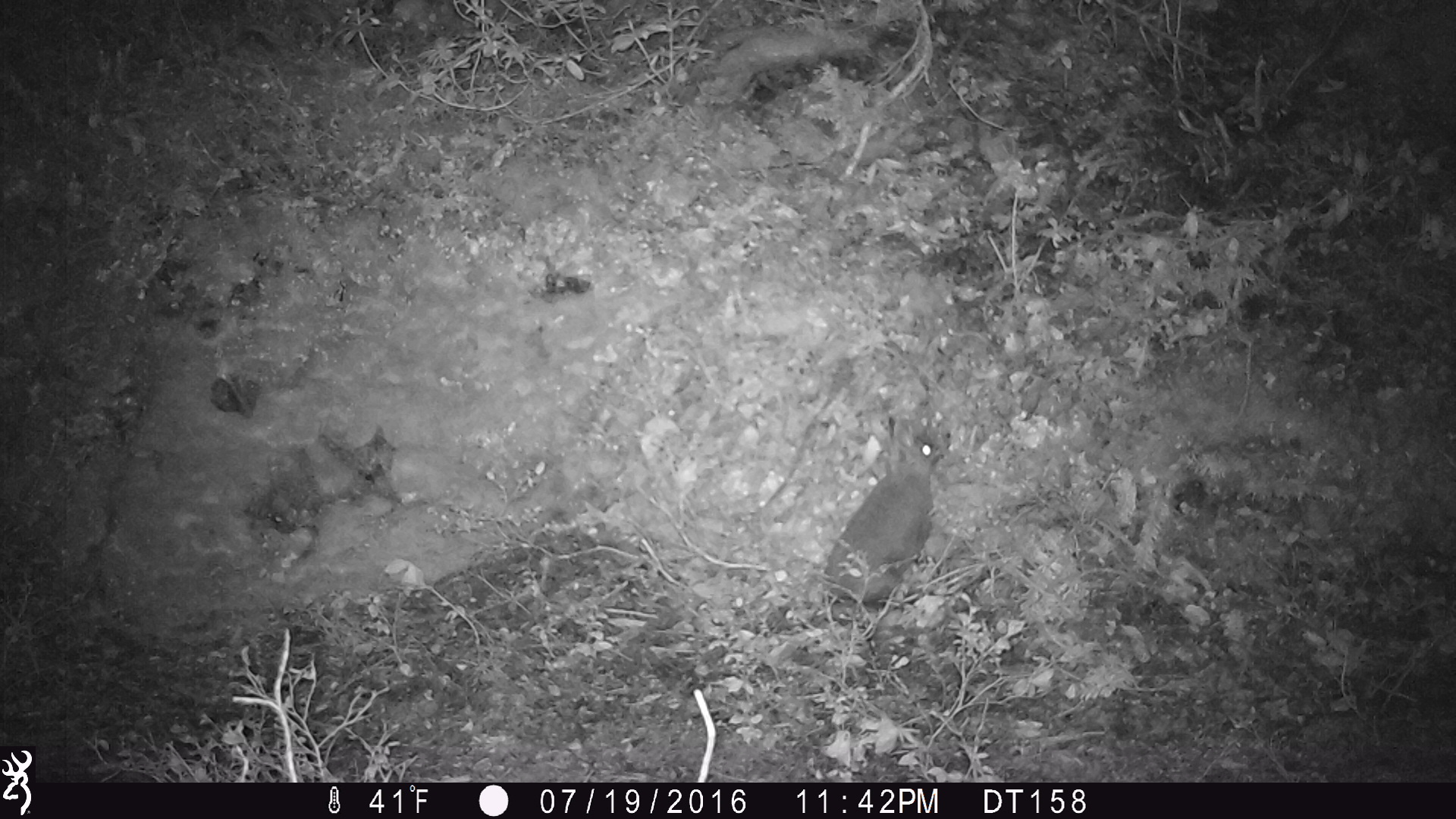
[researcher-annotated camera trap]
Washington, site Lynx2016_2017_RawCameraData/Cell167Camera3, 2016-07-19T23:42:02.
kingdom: Animalia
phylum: Chordata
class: Mammalia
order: Lagomorpha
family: Leporidae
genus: Lepus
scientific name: Lepus americanus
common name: snowshoe hare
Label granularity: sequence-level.